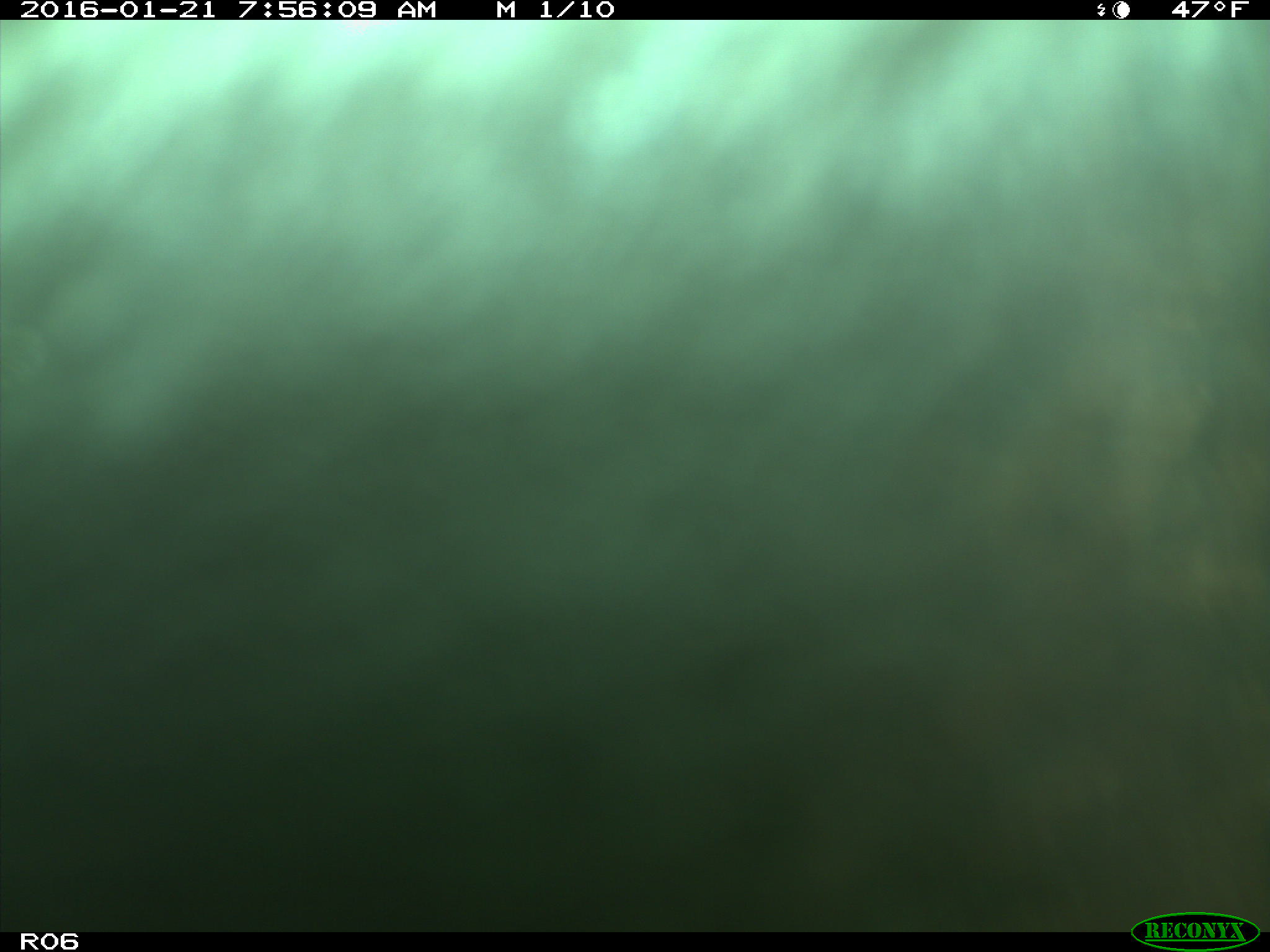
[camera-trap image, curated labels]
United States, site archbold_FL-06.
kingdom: Animalia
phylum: Chordata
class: Mammalia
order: Artiodactyla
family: Bovidae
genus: Bos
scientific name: Bos taurus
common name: domestic cow